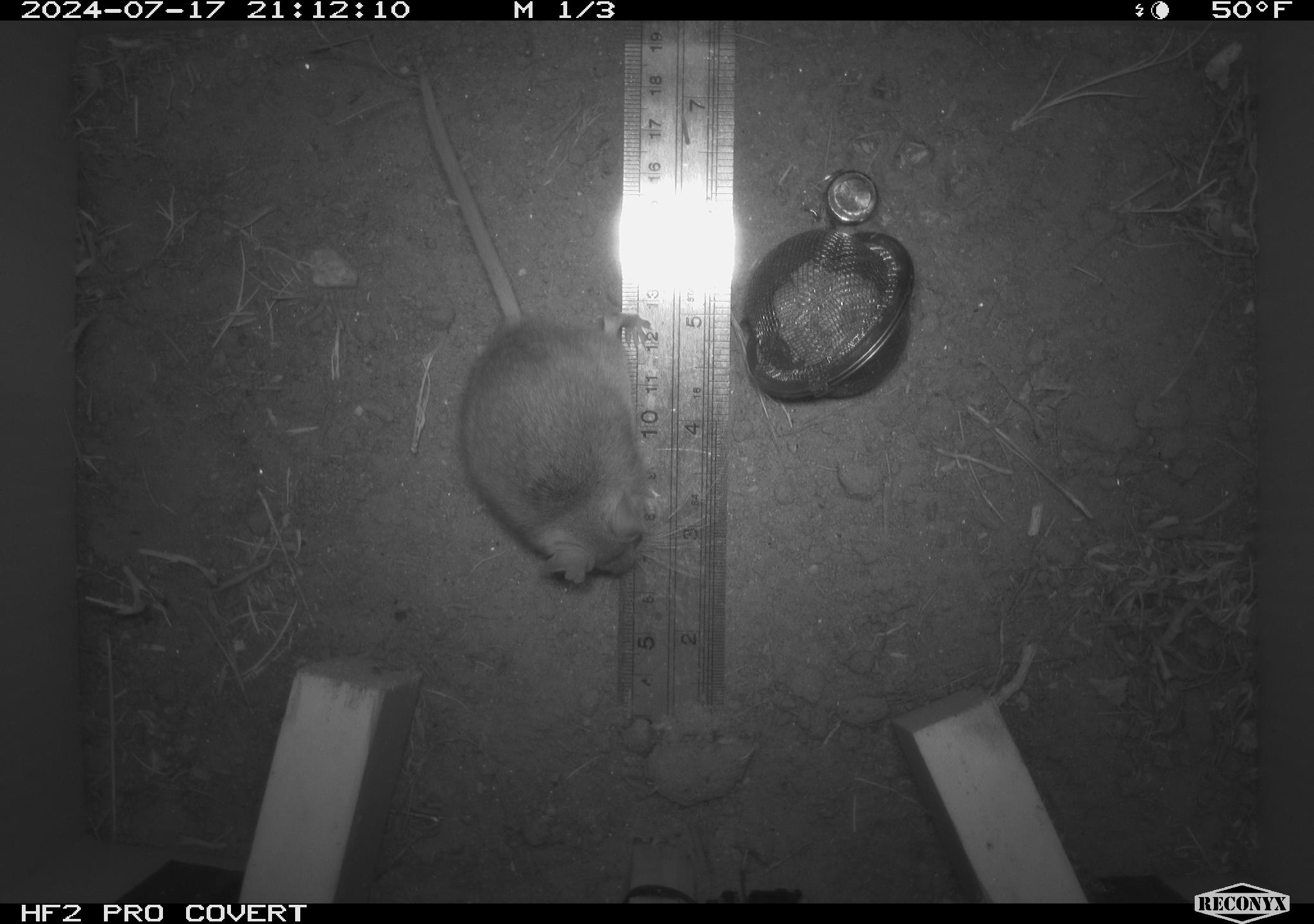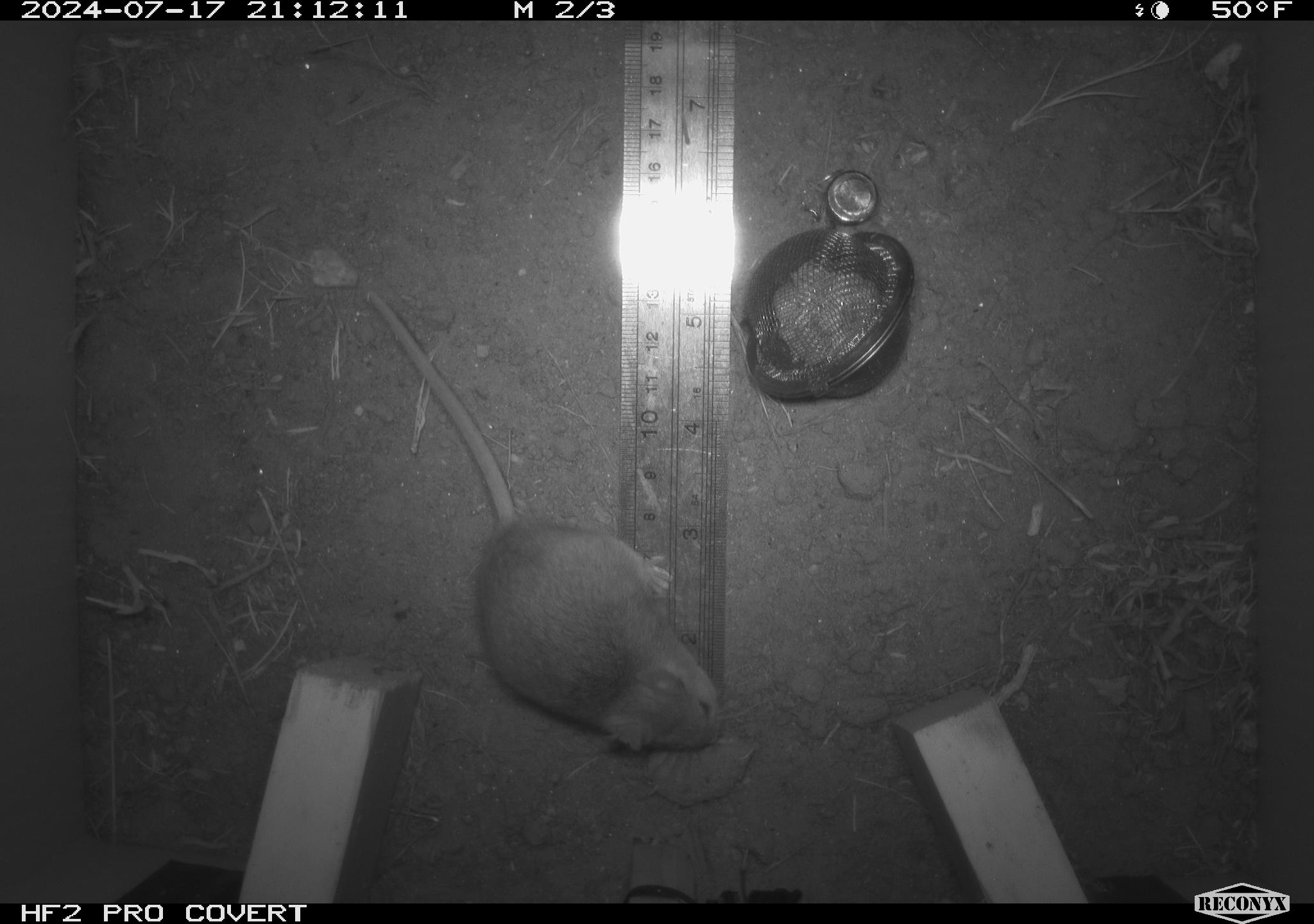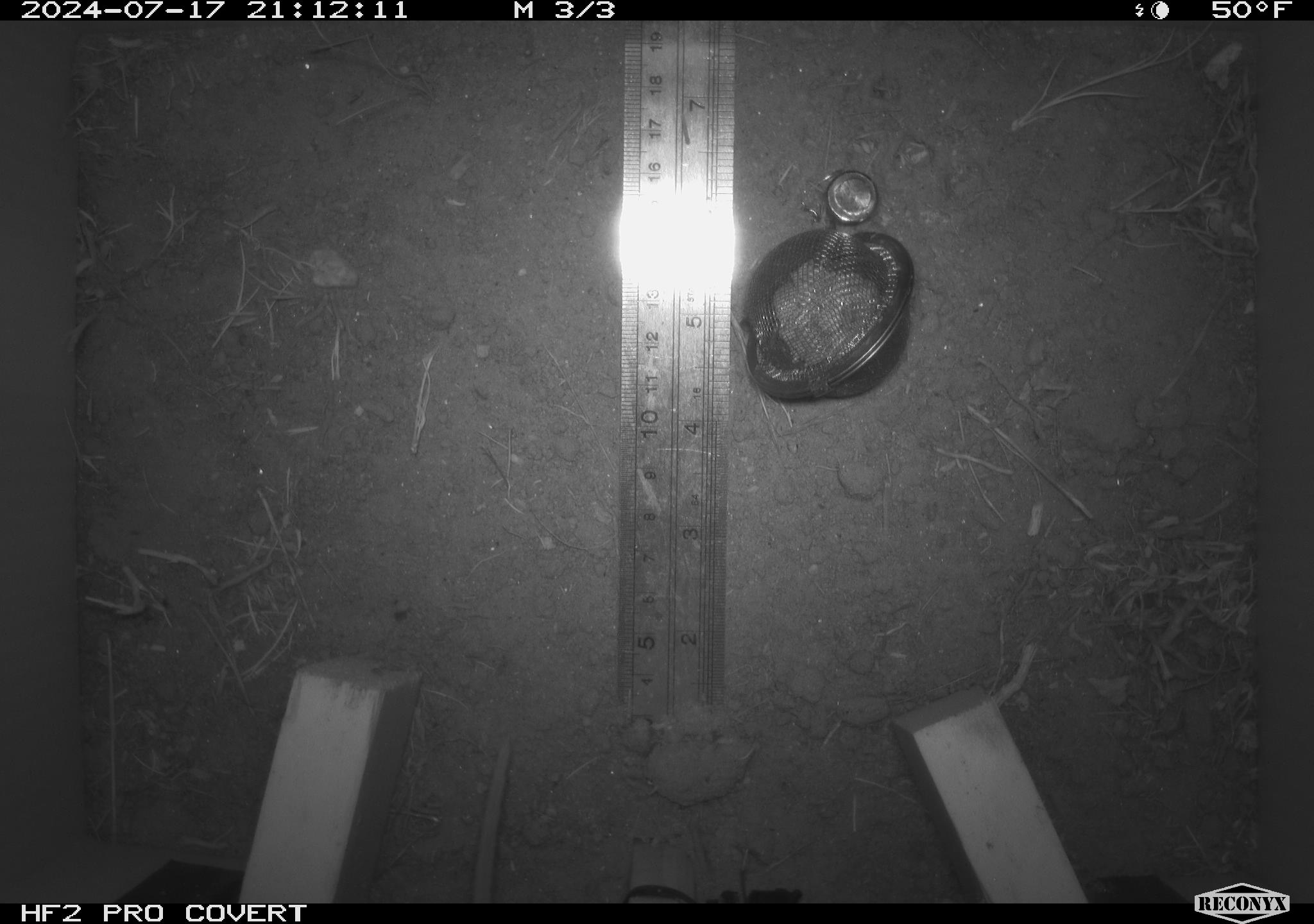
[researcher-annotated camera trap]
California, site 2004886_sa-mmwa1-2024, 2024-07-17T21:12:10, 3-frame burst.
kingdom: Animalia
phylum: Chordata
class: Mammalia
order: Rodentia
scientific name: Rodentia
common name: mouse species